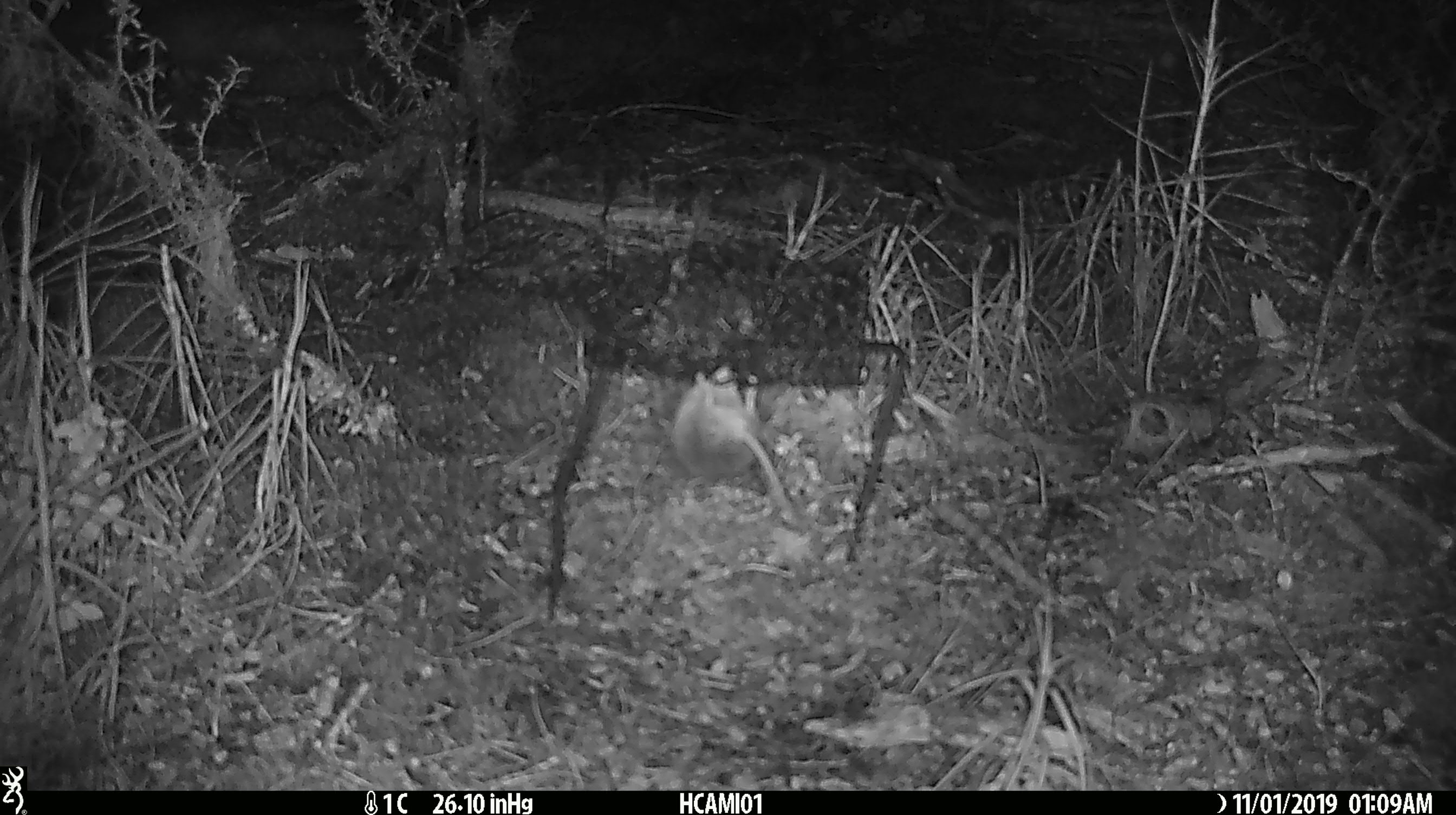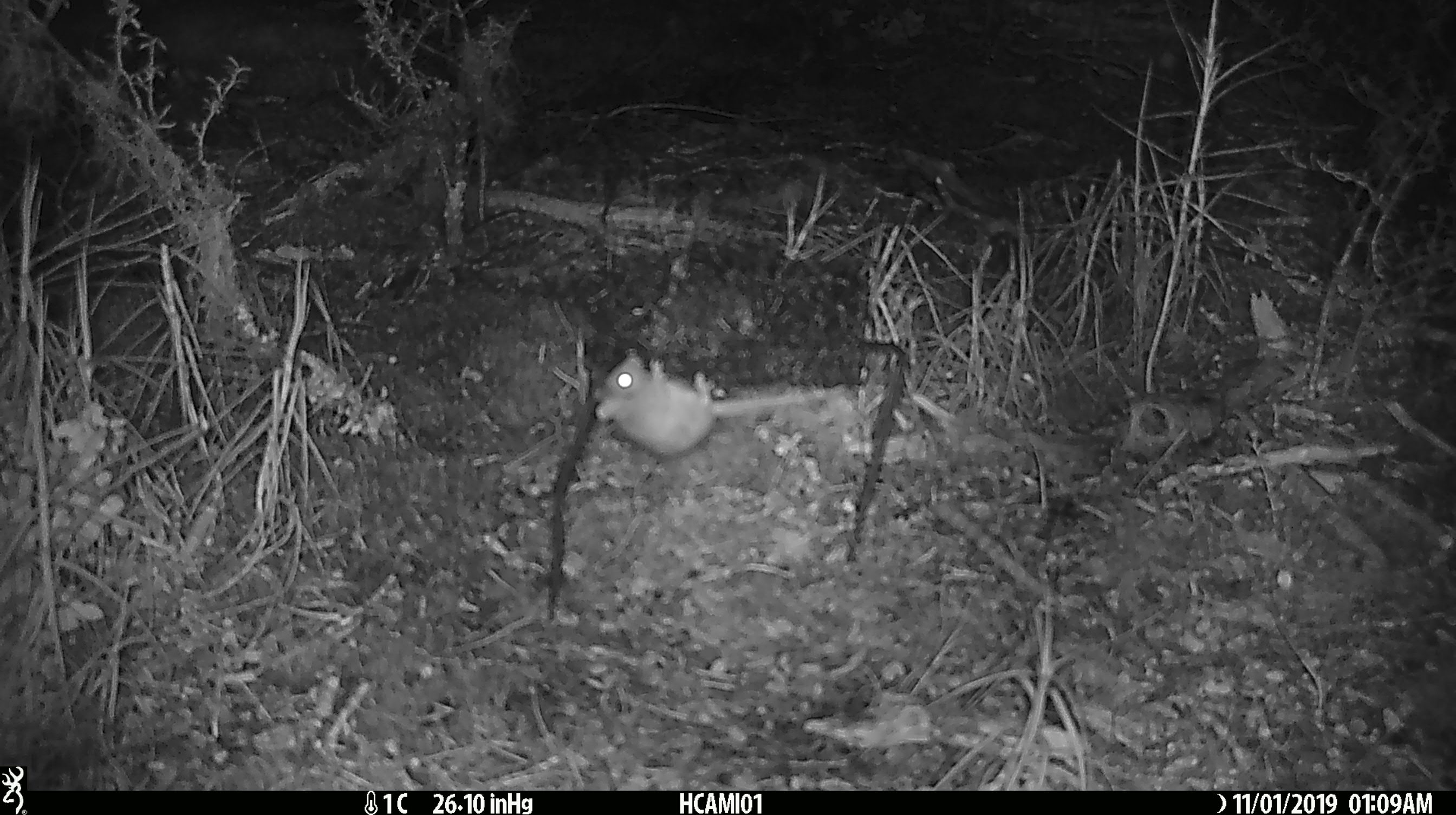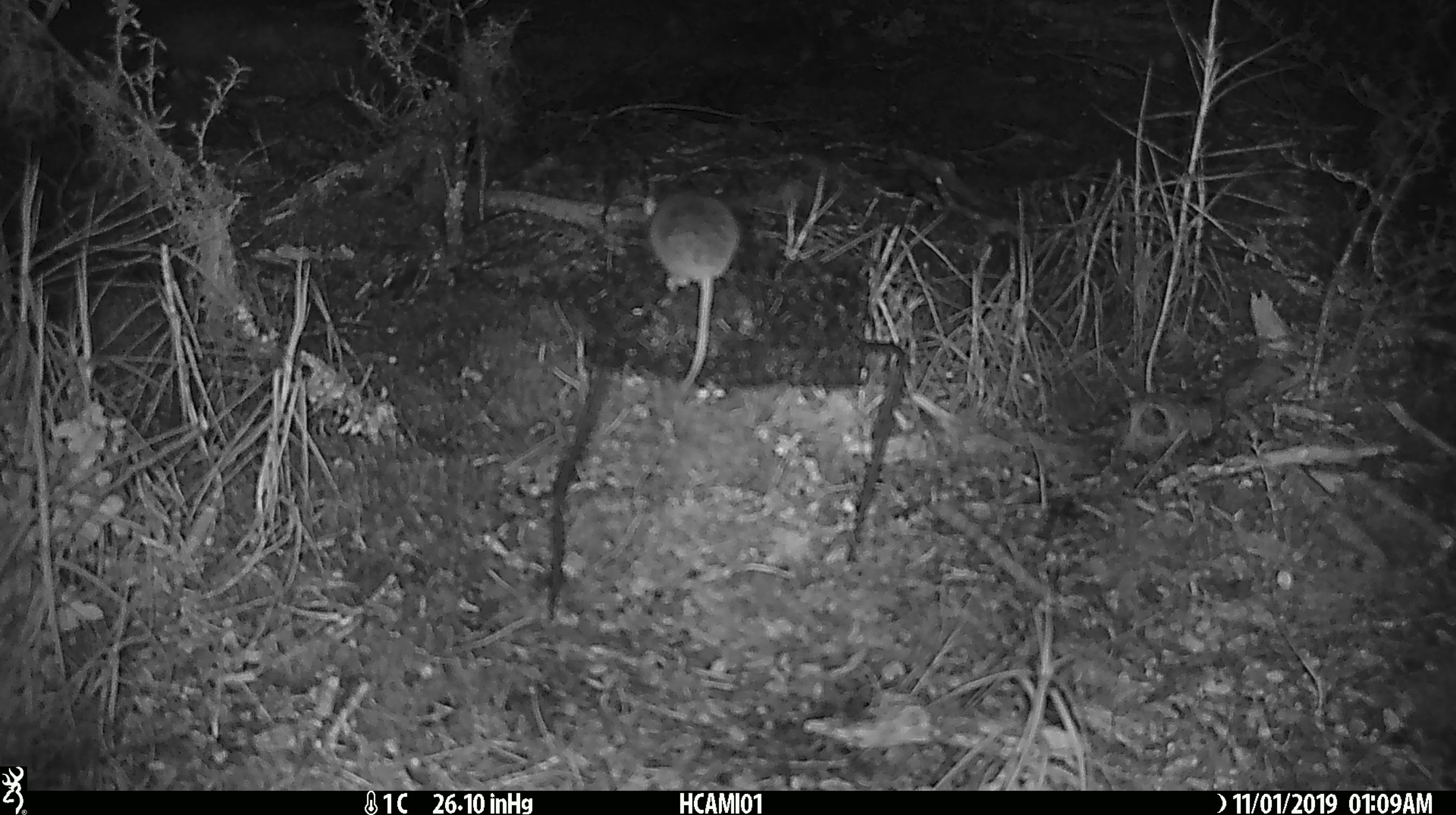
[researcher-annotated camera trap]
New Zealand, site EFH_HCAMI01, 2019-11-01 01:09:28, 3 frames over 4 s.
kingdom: Animalia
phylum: Chordata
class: Mammalia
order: Rodentia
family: Muridae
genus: Mus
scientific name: Mus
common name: mouse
Mouse (Mus).